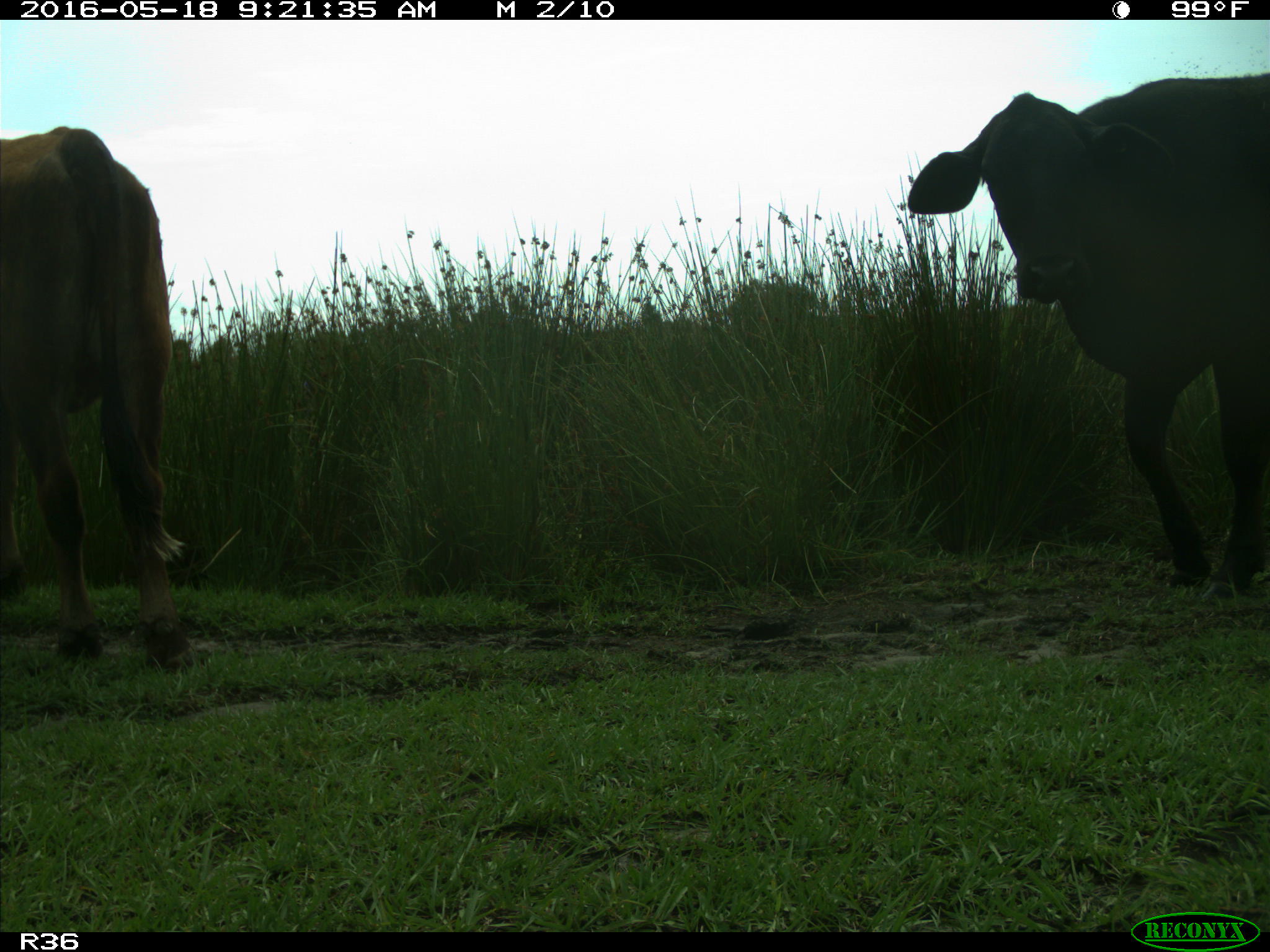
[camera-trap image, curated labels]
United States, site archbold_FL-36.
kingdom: Animalia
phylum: Chordata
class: Mammalia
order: Artiodactyla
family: Bovidae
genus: Bos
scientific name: Bos taurus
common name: domestic cow